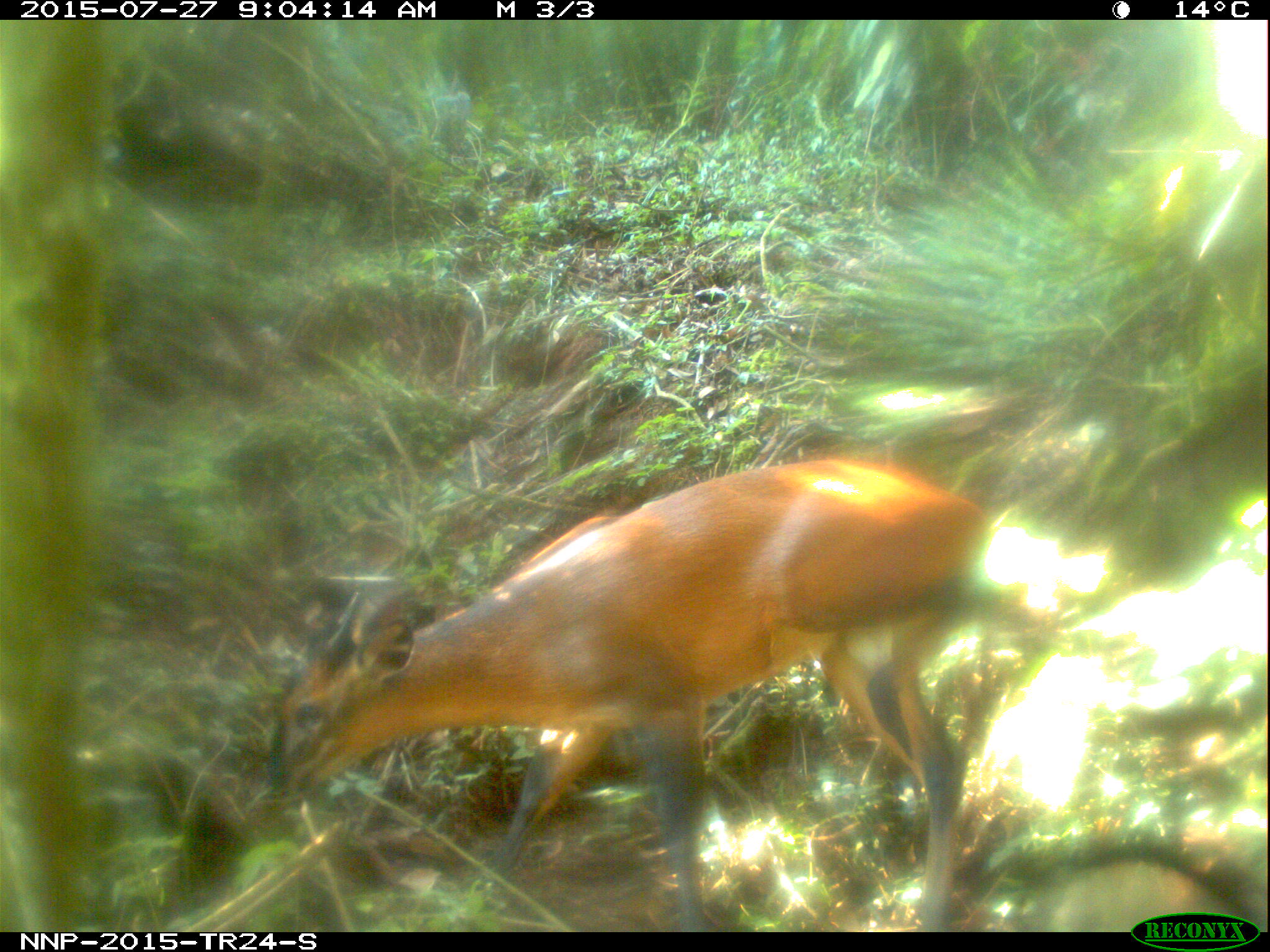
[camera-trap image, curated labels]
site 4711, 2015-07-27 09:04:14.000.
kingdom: Animalia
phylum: Chordata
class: Mammalia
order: Artiodactyla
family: Bovidae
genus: Cephalophus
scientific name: Cephalophus nigrifrons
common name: black-fronted duiker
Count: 1.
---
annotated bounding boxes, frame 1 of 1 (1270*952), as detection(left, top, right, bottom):
cephalophus nigrifrons: detection(263, 454, 988, 929)